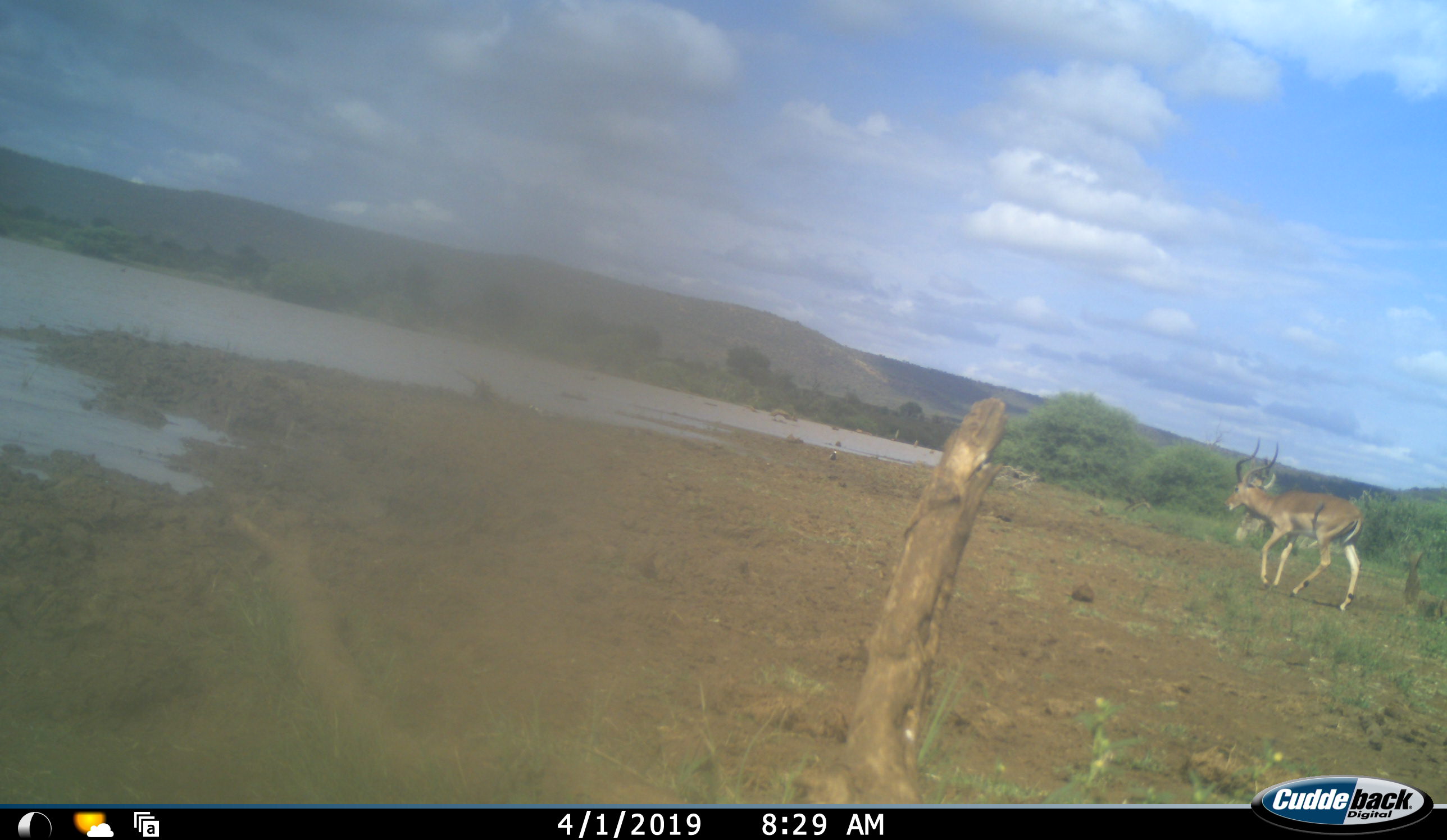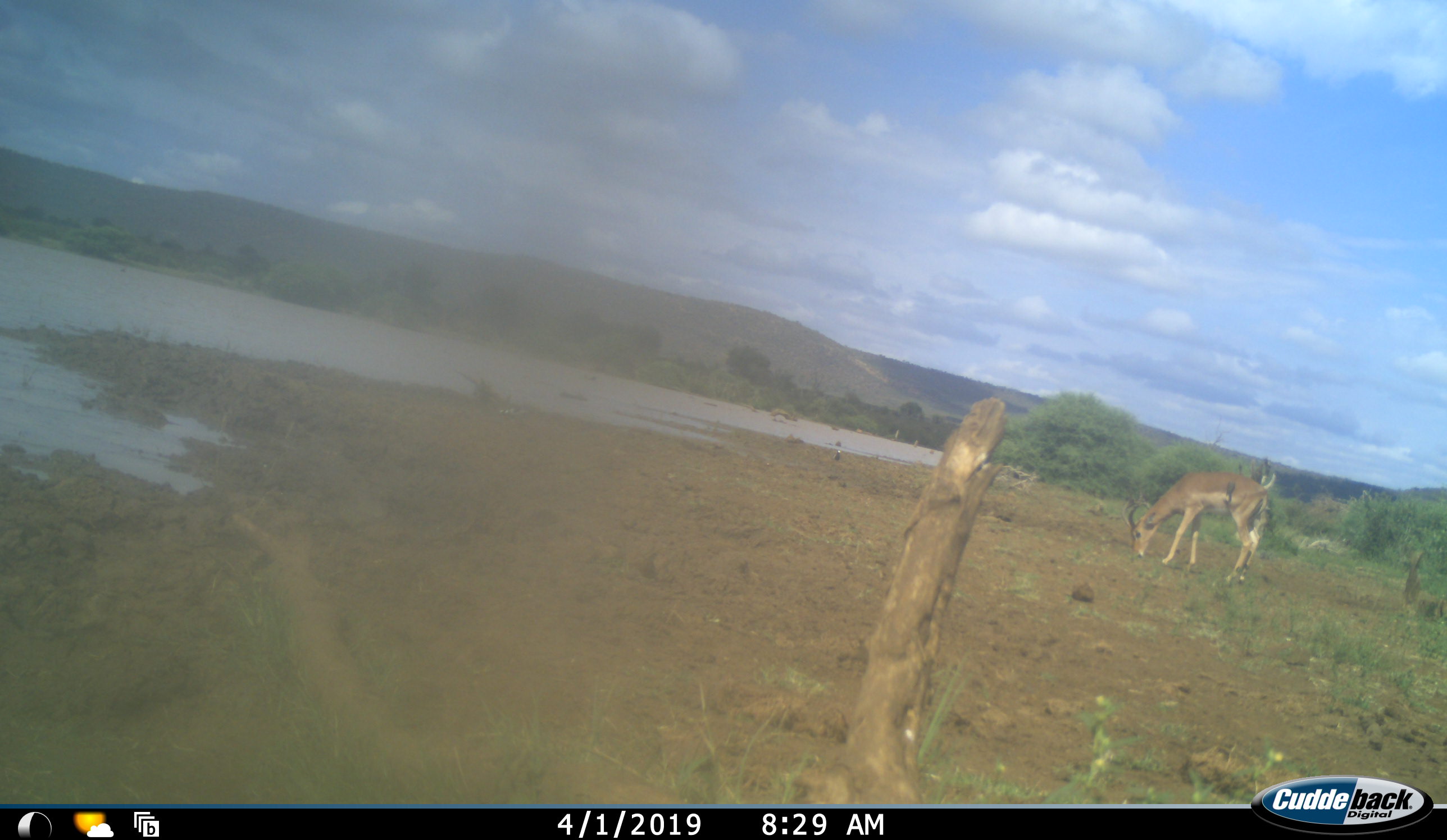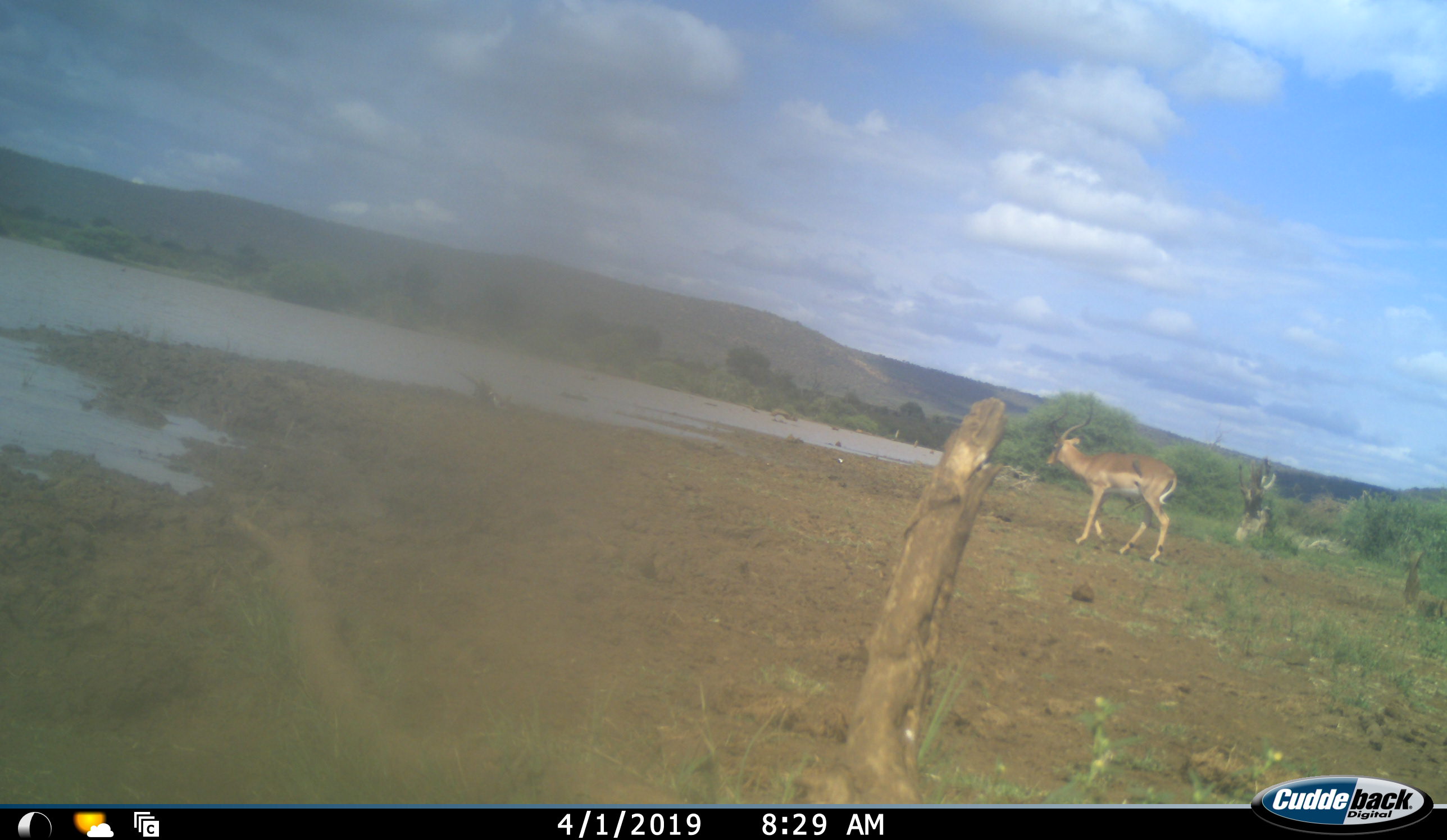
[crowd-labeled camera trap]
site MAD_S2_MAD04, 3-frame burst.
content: unidentified animal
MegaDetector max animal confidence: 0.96